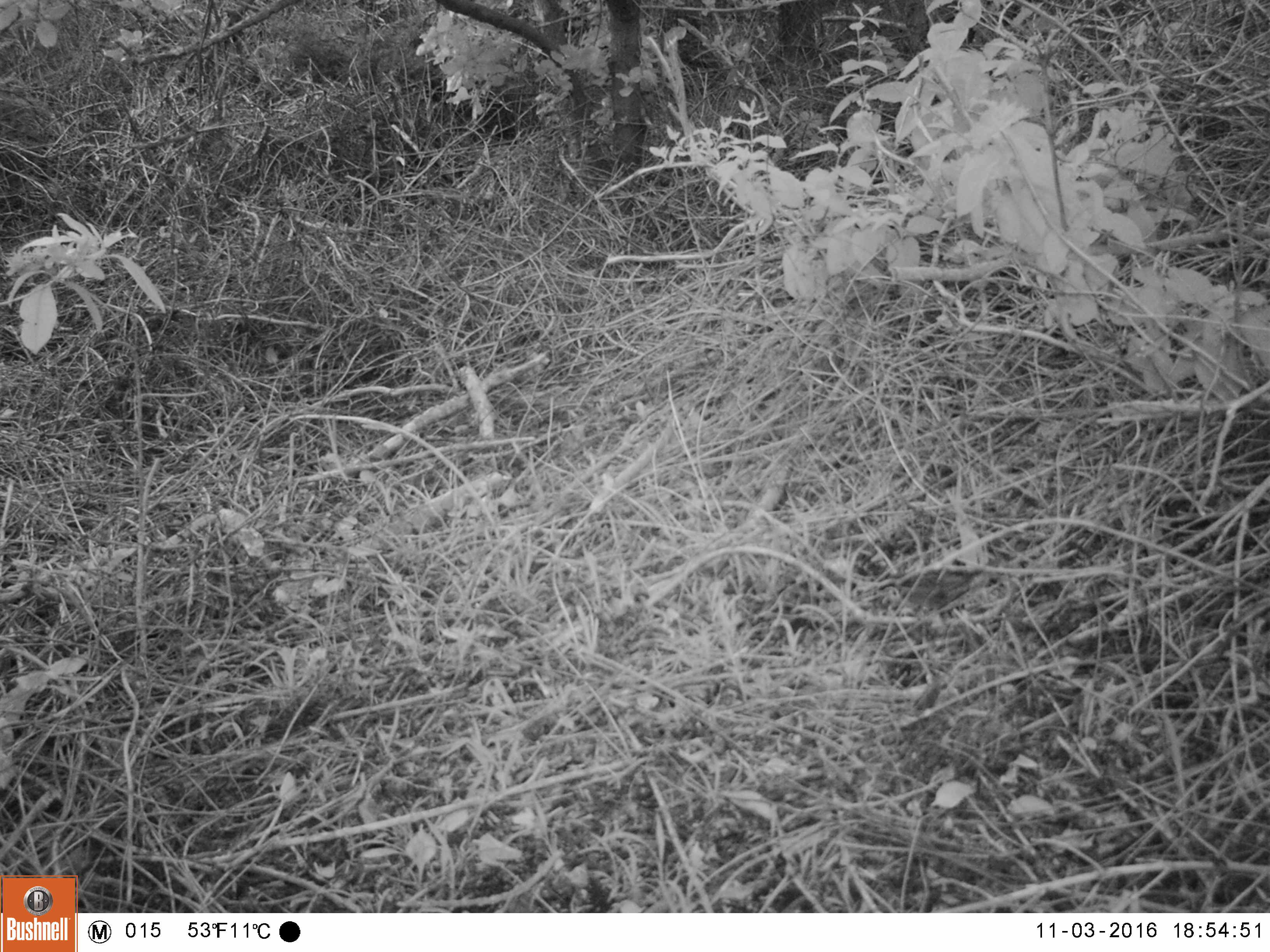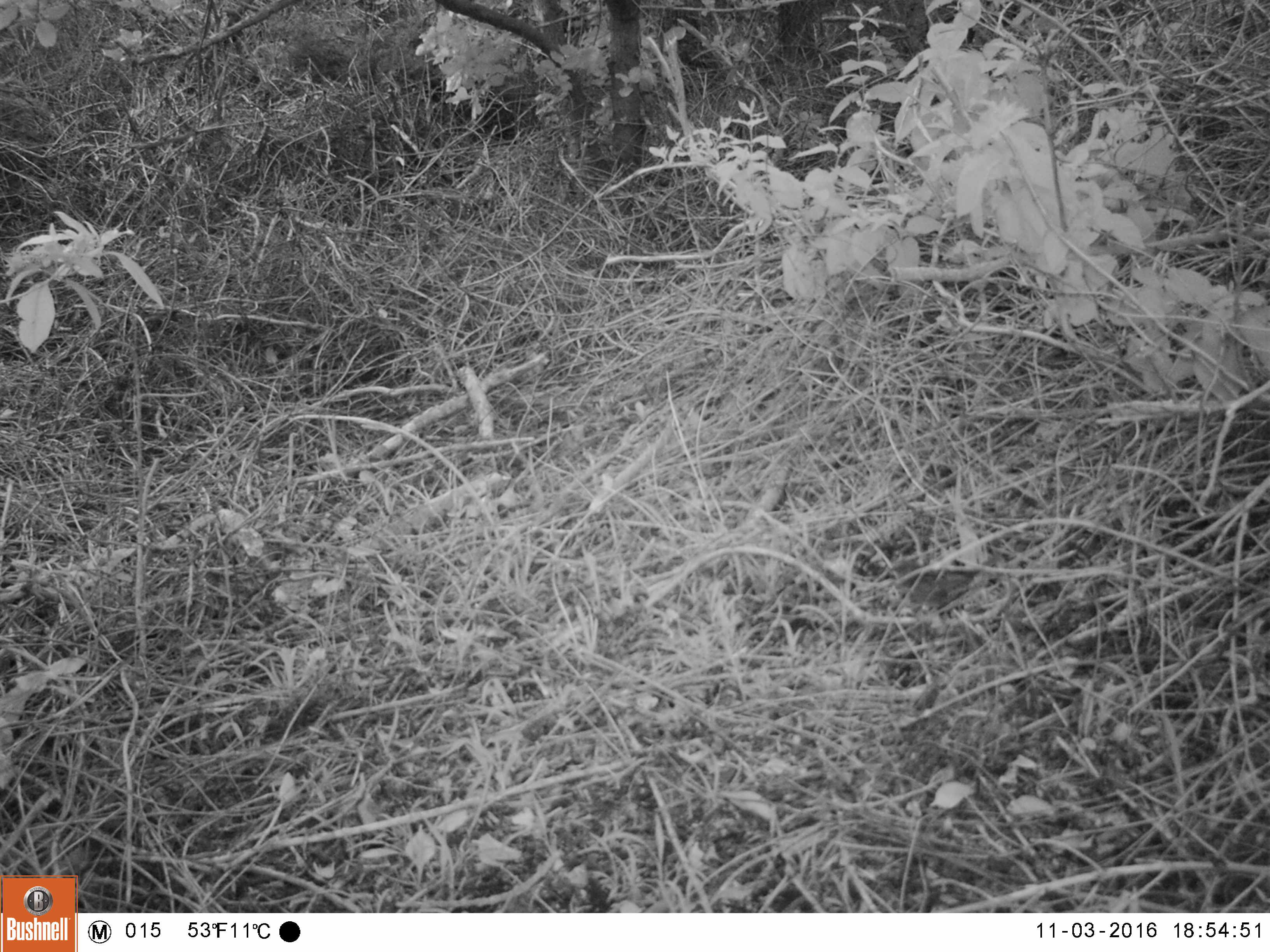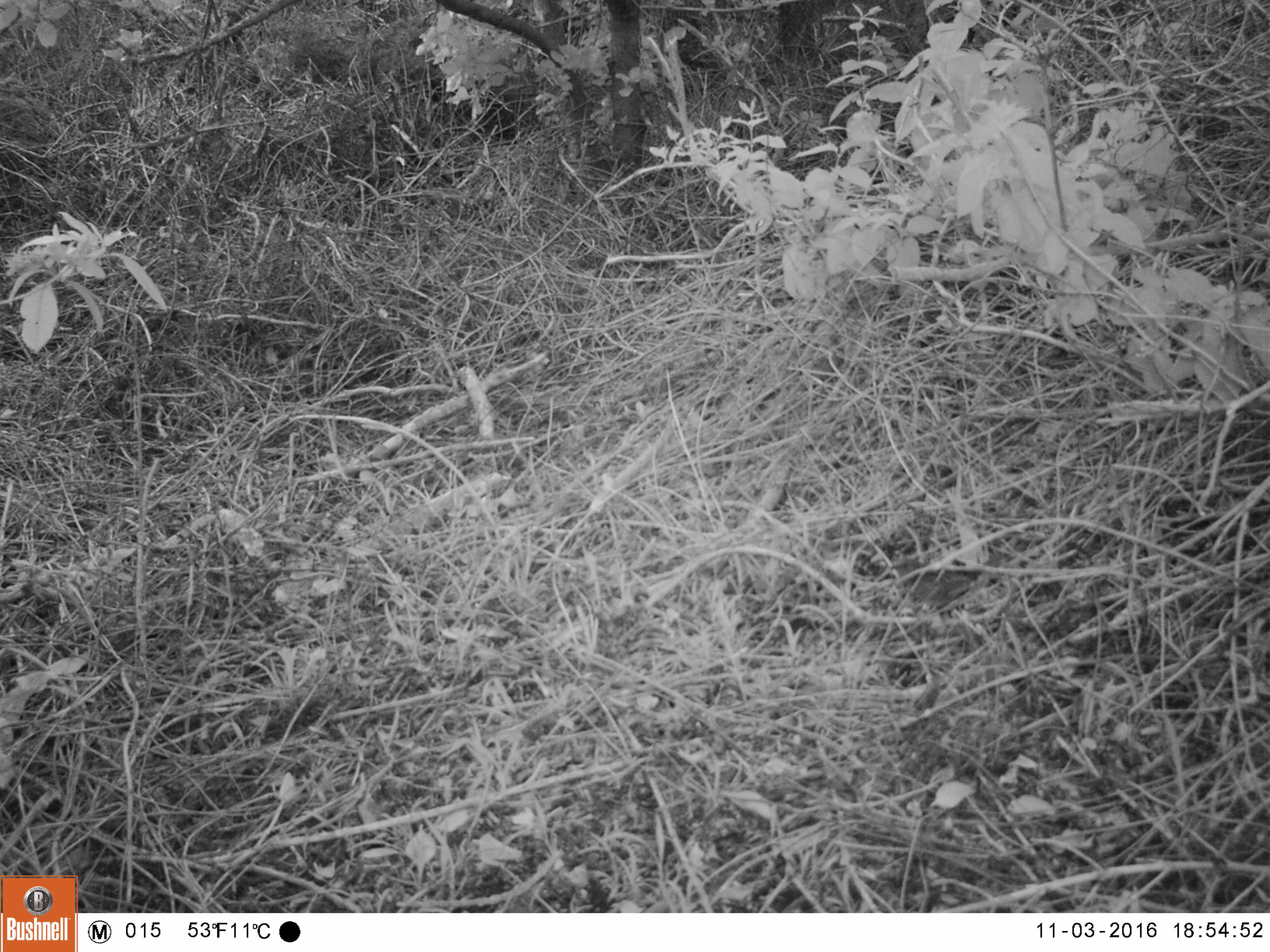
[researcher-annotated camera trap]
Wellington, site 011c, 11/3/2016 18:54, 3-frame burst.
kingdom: Animalia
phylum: Chordata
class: Aves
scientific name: Aves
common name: bird